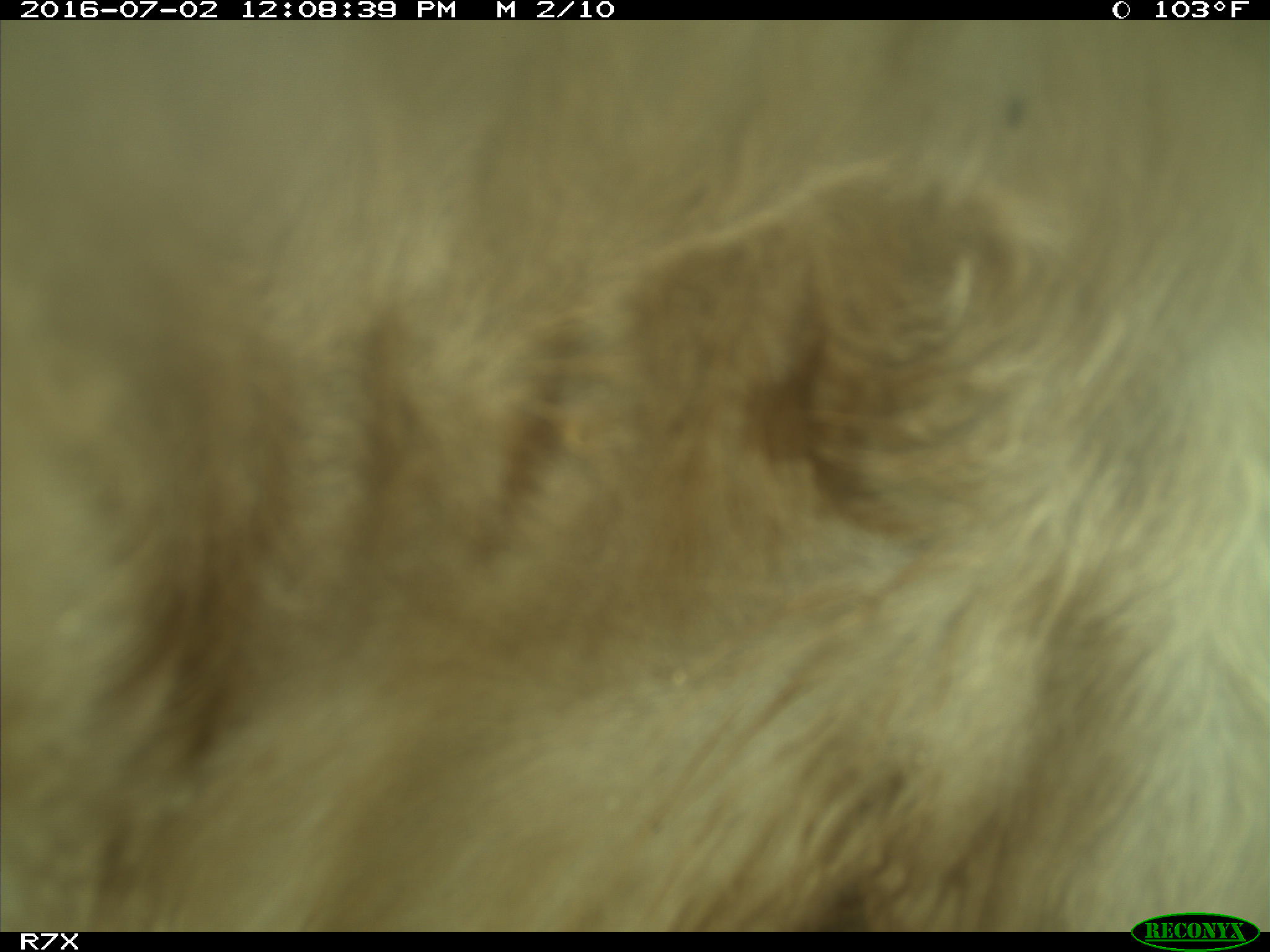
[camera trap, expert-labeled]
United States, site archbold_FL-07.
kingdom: Animalia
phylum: Chordata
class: Mammalia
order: Artiodactyla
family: Bovidae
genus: Bos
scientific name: Bos taurus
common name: domestic cow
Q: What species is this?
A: Bos taurus (domestic cow).